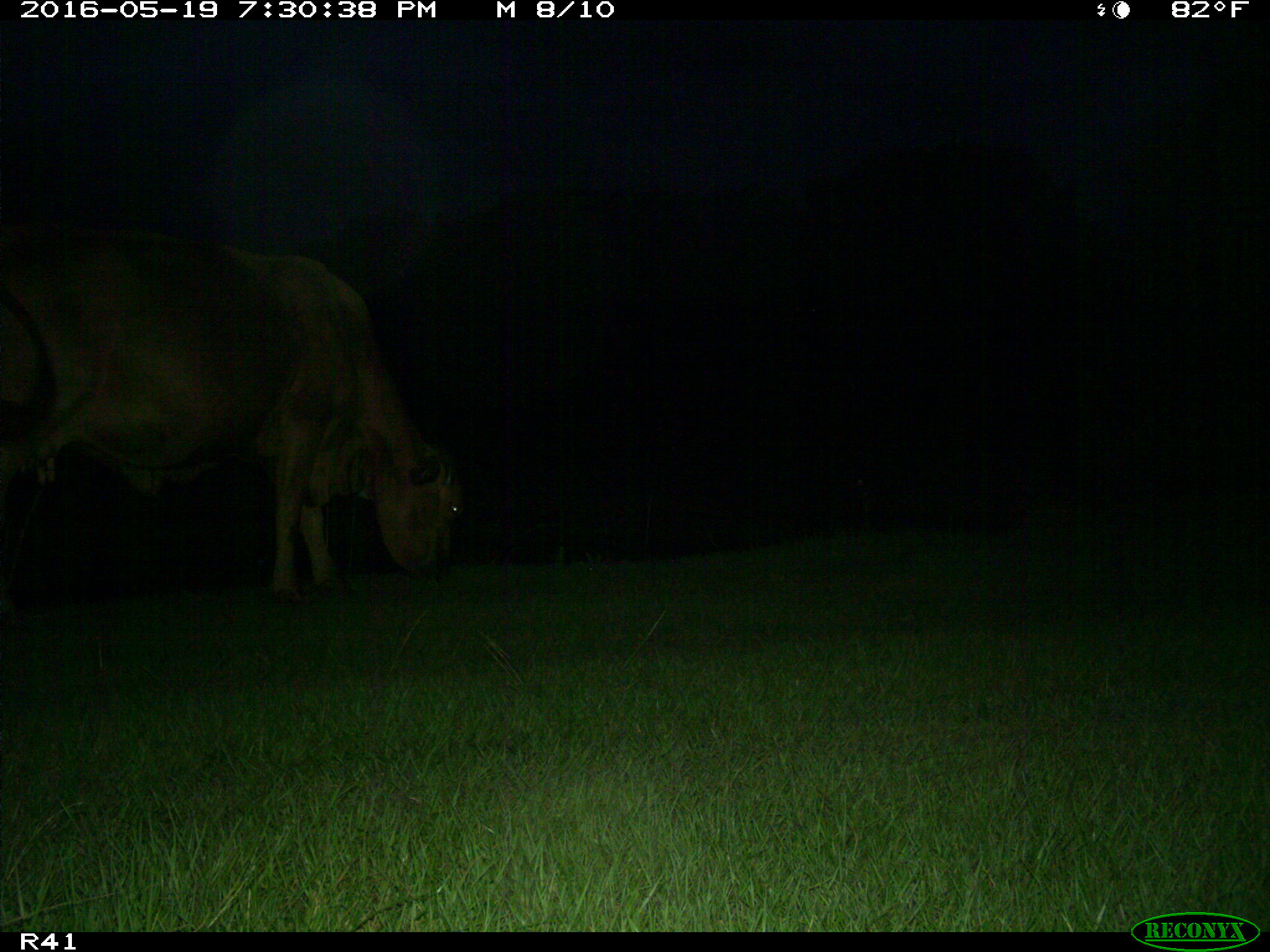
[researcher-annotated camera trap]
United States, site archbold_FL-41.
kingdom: Animalia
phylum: Chordata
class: Mammalia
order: Artiodactyla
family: Bovidae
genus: Bos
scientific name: Bos taurus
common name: domestic cow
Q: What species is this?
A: Bos taurus (domestic cow).